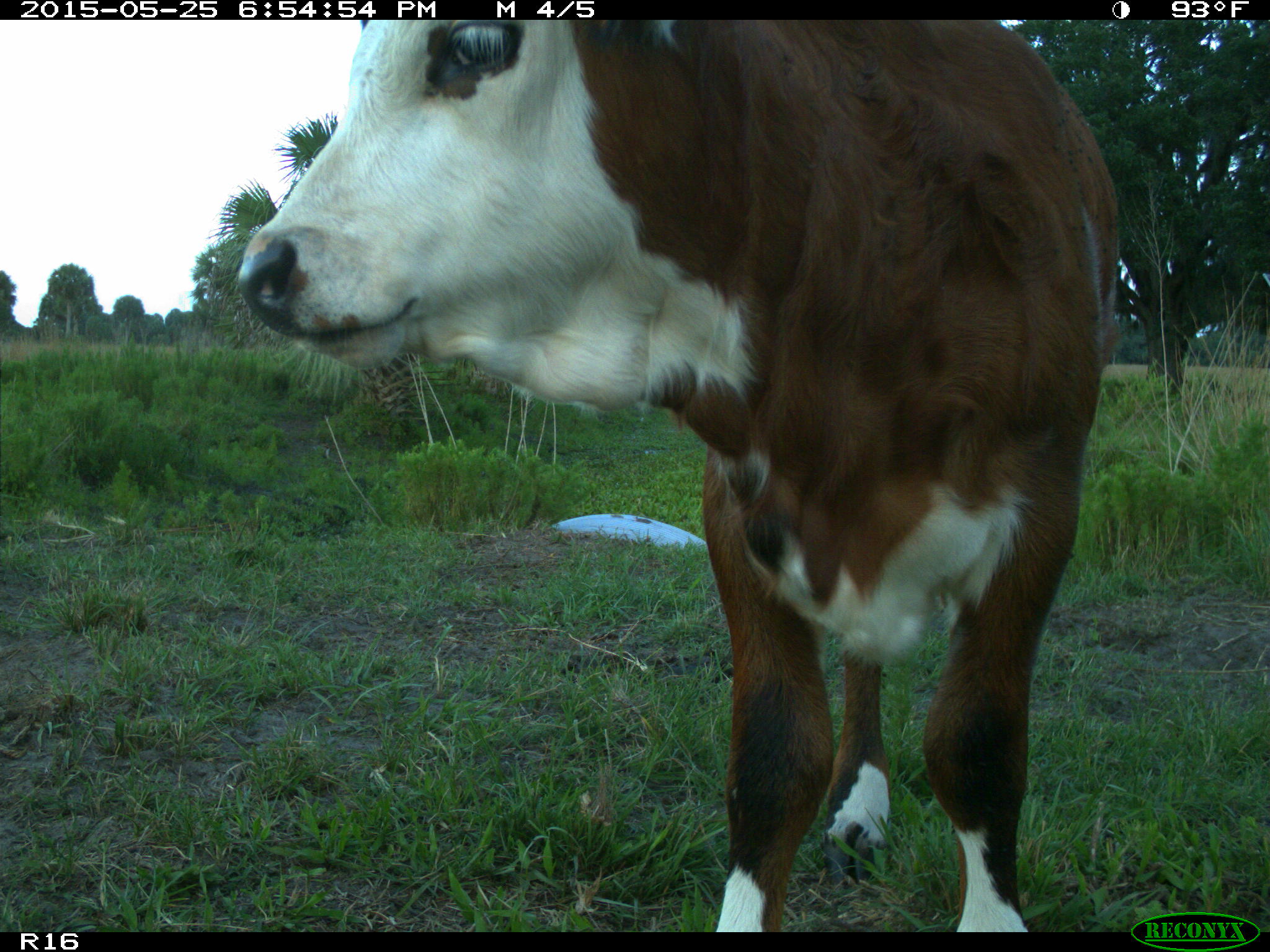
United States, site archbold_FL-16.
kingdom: Animalia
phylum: Chordata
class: Mammalia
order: Artiodactyla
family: Bovidae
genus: Bos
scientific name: Bos taurus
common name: domestic cow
Bos taurus (domestic cow).